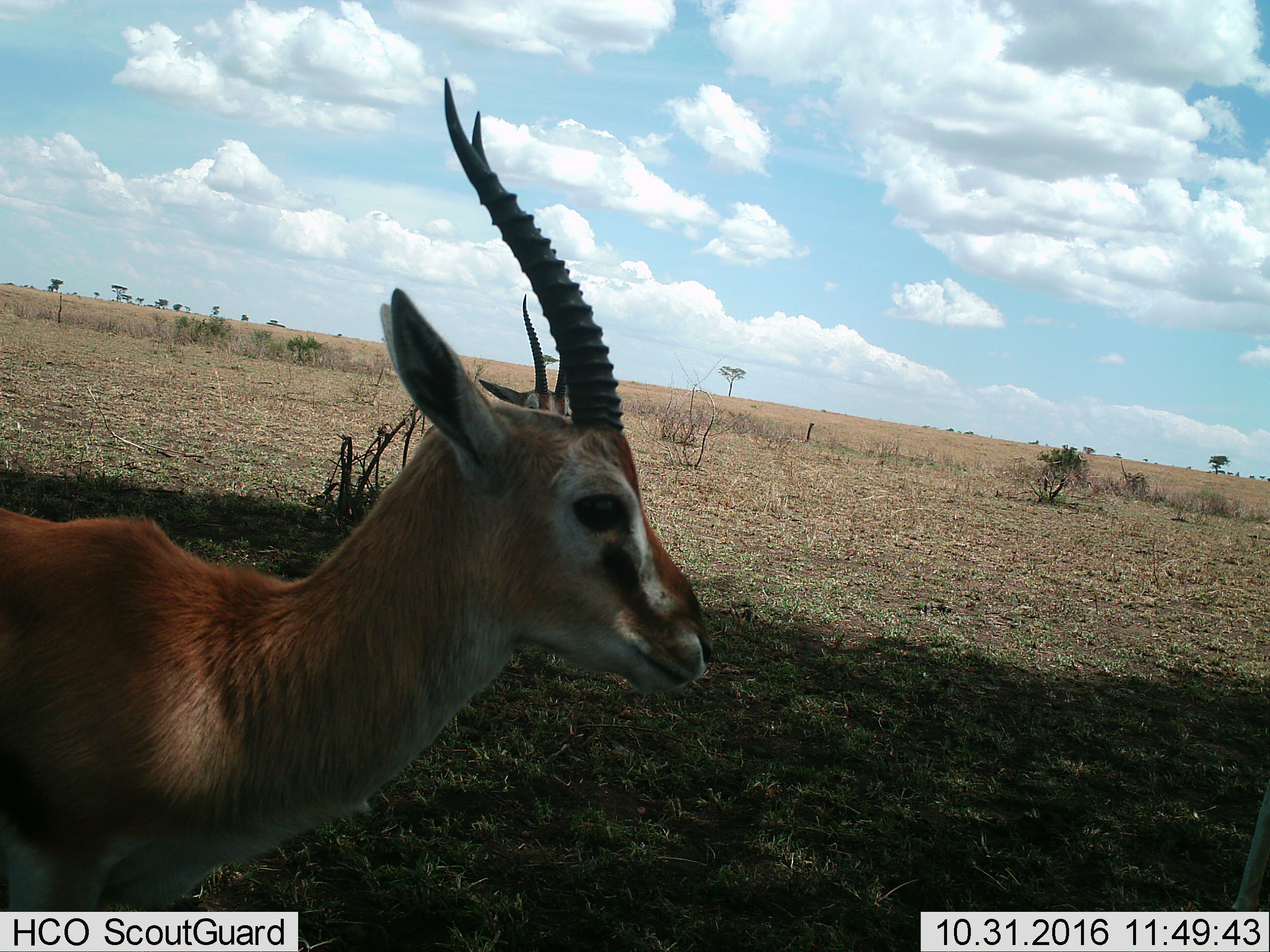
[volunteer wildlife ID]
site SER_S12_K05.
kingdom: Animalia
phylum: Chordata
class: Mammalia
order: Artiodactyla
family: Bovidae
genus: Eudorcas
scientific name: Eudorcas thomsonii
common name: thomson's gazelle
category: gazellethomsons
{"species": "gazellethomsons (thomson's gazelle) (Eudorcas thomsonii)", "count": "2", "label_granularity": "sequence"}